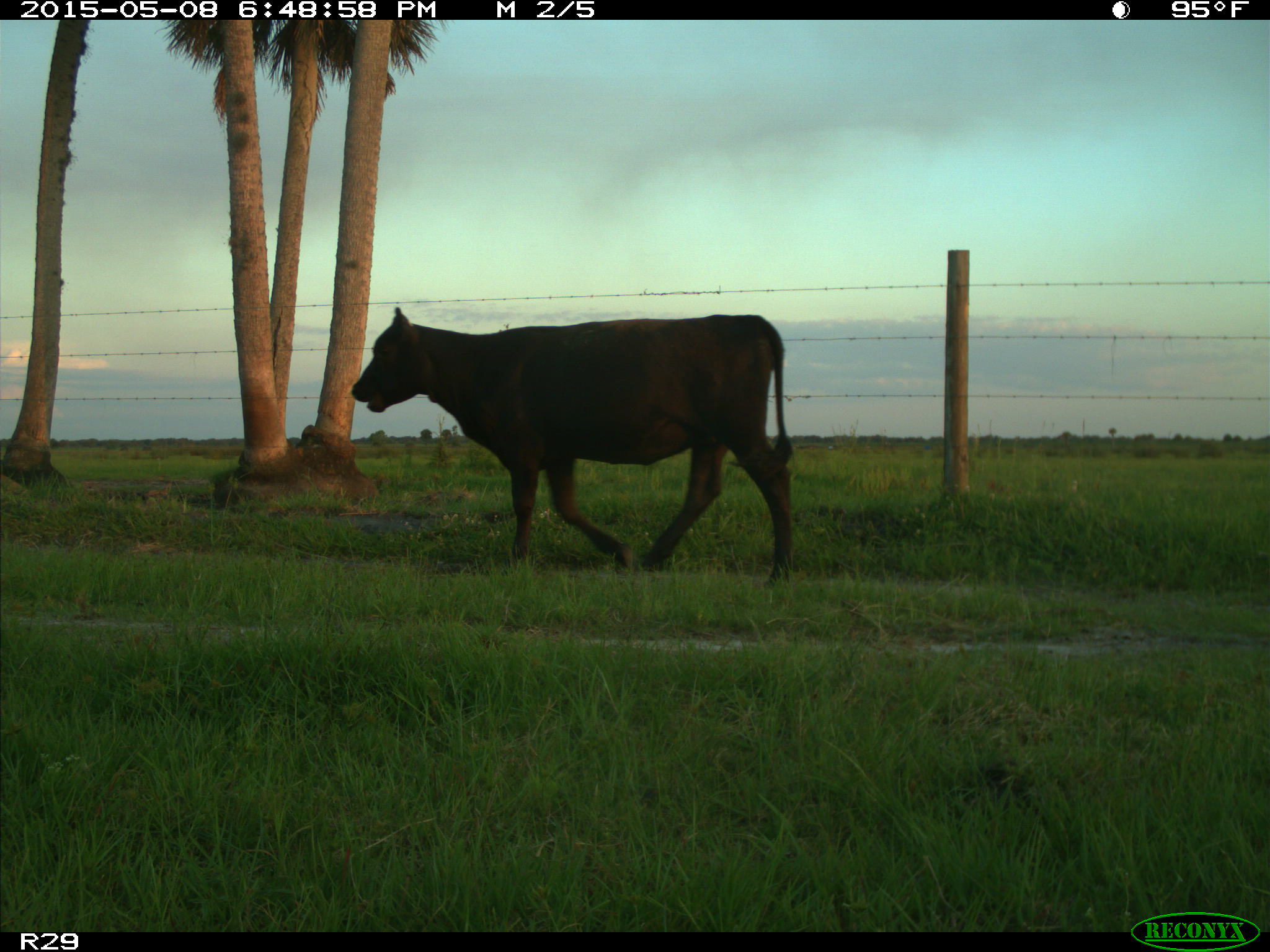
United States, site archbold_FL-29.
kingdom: Animalia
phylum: Chordata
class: Mammalia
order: Artiodactyla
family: Bovidae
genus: Bos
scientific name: Bos taurus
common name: domestic cow